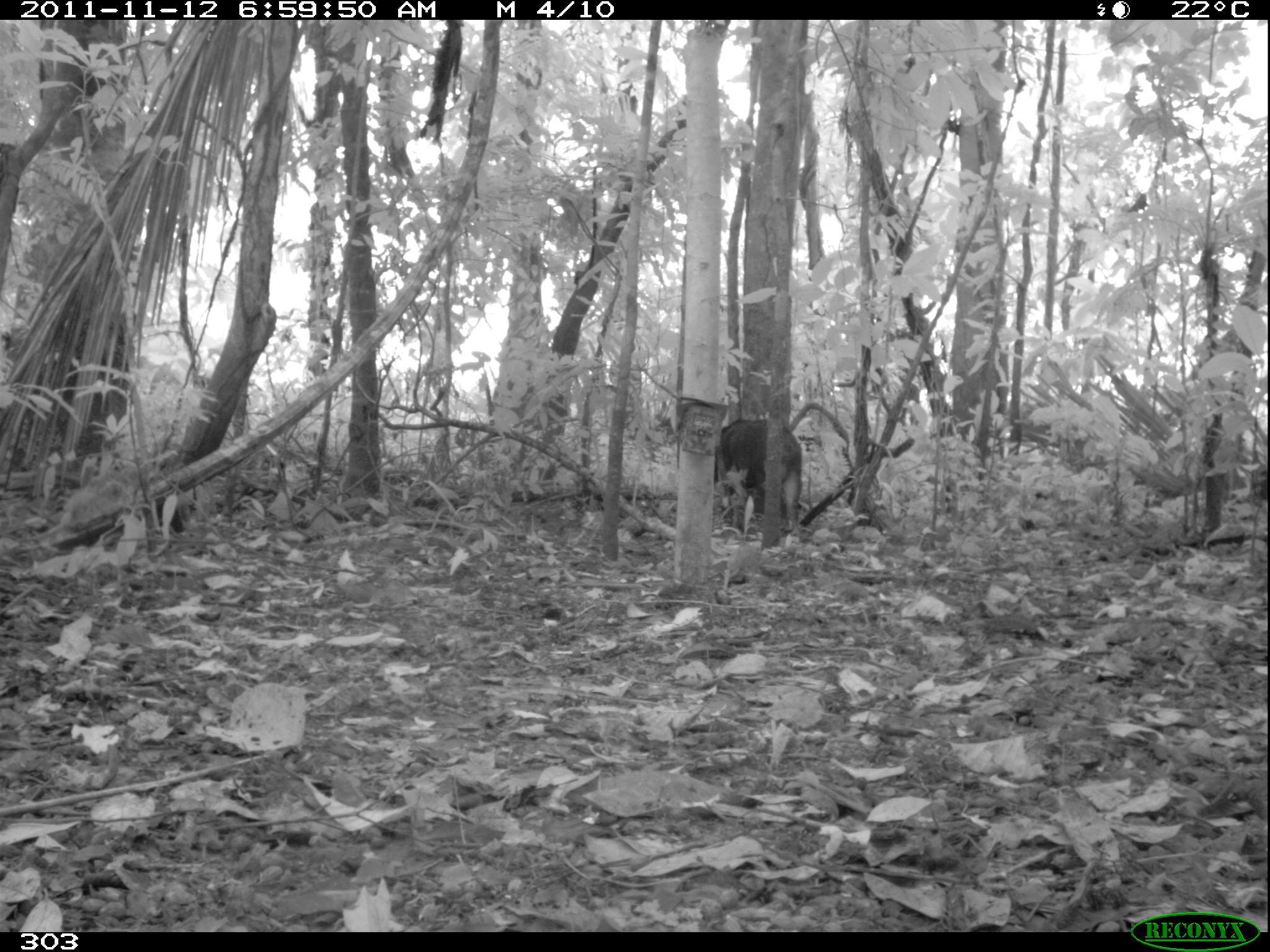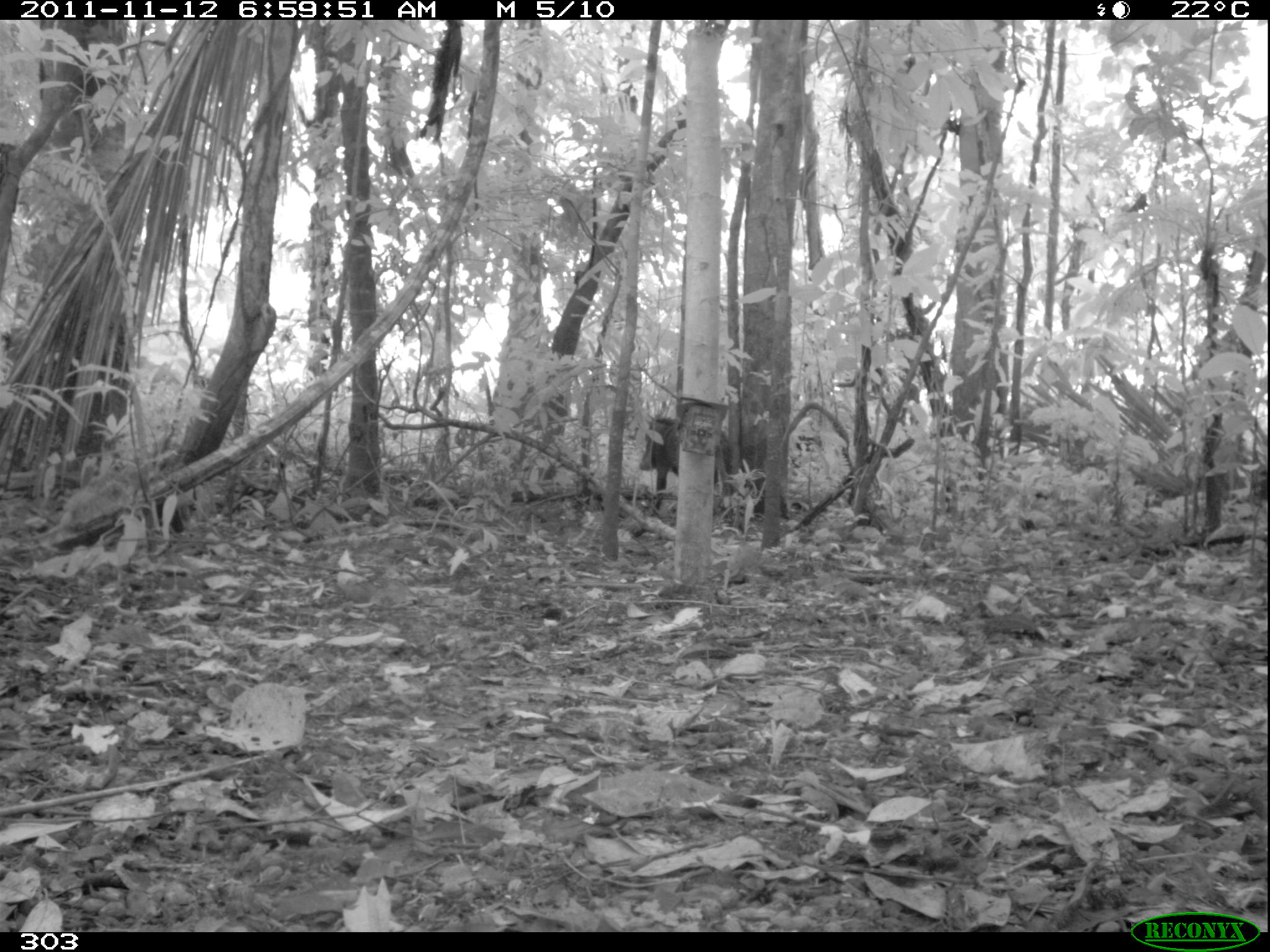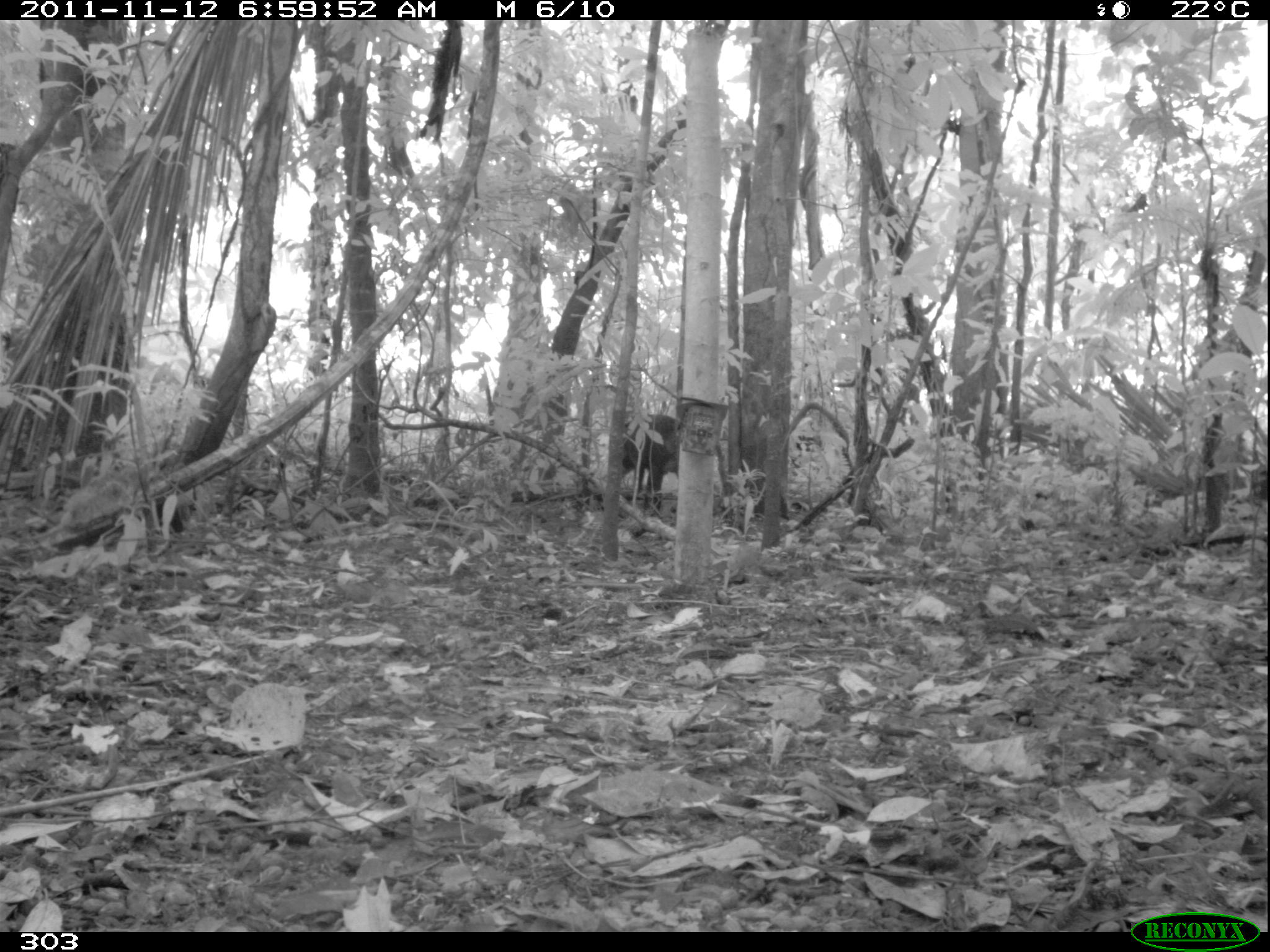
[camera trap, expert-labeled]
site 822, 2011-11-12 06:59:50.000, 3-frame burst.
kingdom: Animalia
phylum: Chordata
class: Mammalia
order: Artiodactyla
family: Tayassuidae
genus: Tayassu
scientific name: Tayassu pecari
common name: white-lipped peccary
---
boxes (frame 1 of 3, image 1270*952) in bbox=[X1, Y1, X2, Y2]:
tayassu pecari: bbox=[712, 416, 804, 537]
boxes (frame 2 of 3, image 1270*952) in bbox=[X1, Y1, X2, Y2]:
tayassu pecari: bbox=[637, 415, 735, 516]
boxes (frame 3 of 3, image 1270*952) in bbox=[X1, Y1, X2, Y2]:
tayassu pecari: bbox=[621, 413, 680, 512]